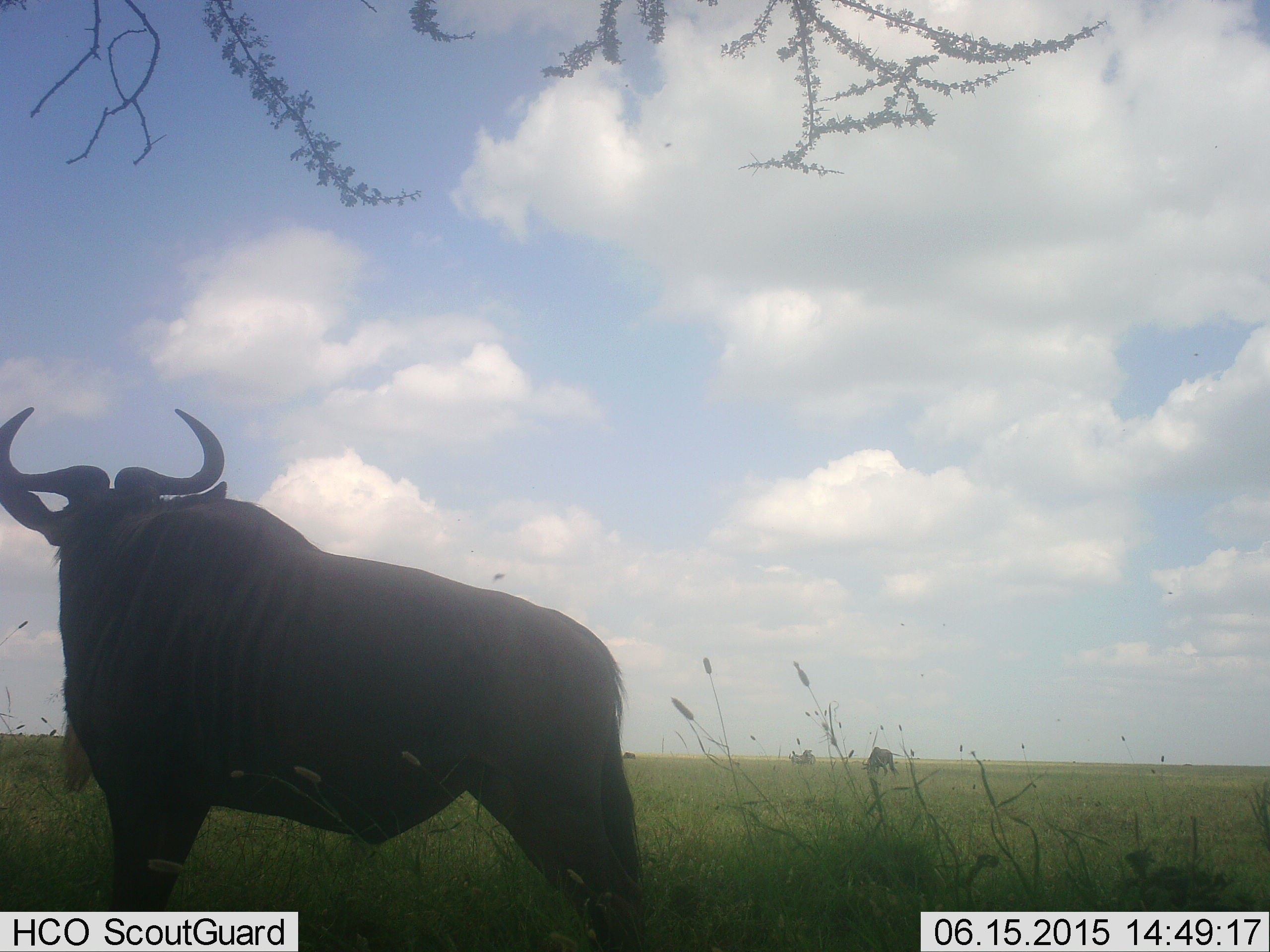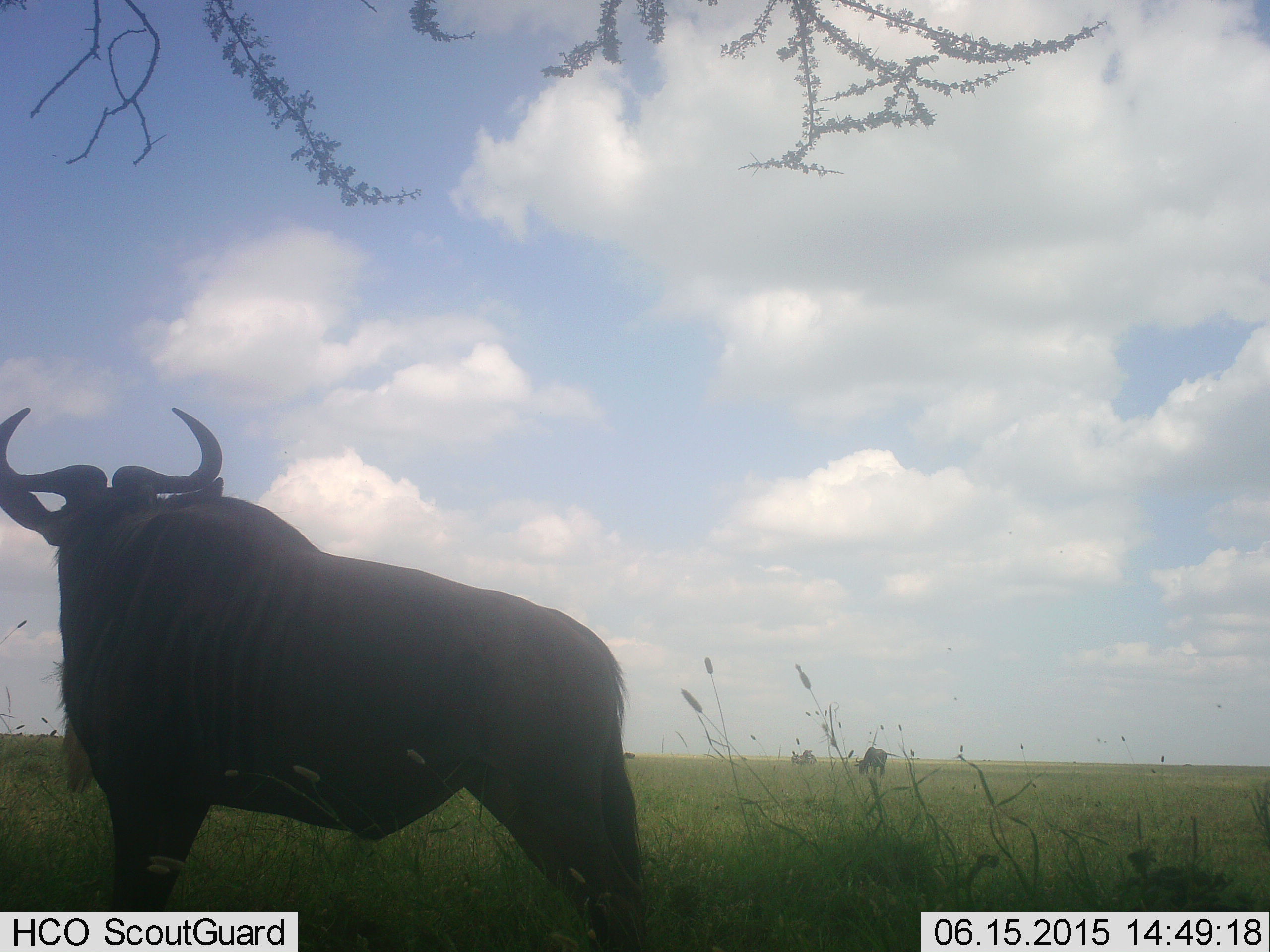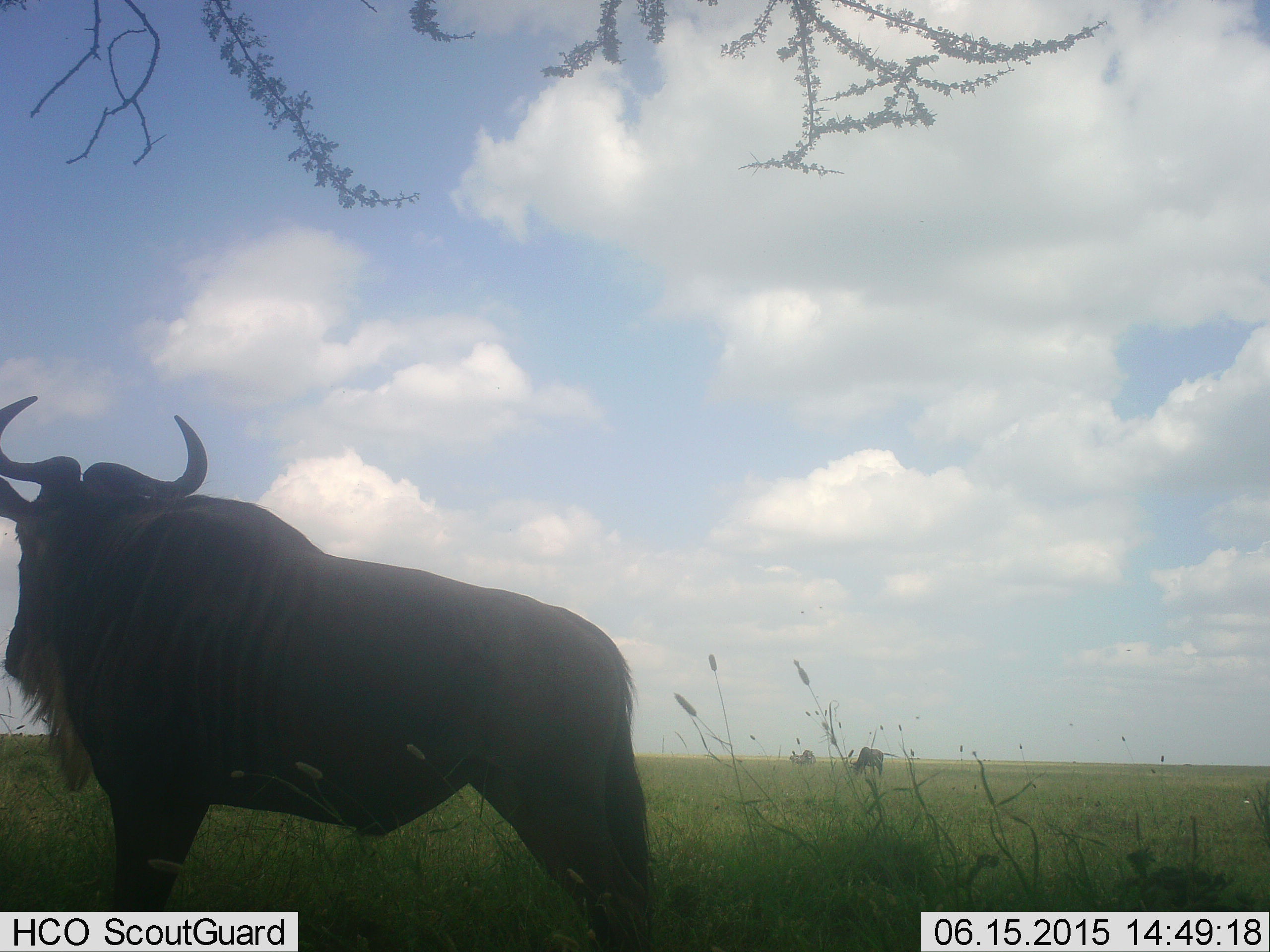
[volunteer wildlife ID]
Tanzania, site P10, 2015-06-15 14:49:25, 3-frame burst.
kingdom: Animalia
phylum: Chordata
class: Mammalia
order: Artiodactyla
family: Bovidae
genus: Connochaetes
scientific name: Connochaetes taurinus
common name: blue wildebeest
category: wildebeest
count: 2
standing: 90%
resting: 0%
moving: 0%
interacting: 0%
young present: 0%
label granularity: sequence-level